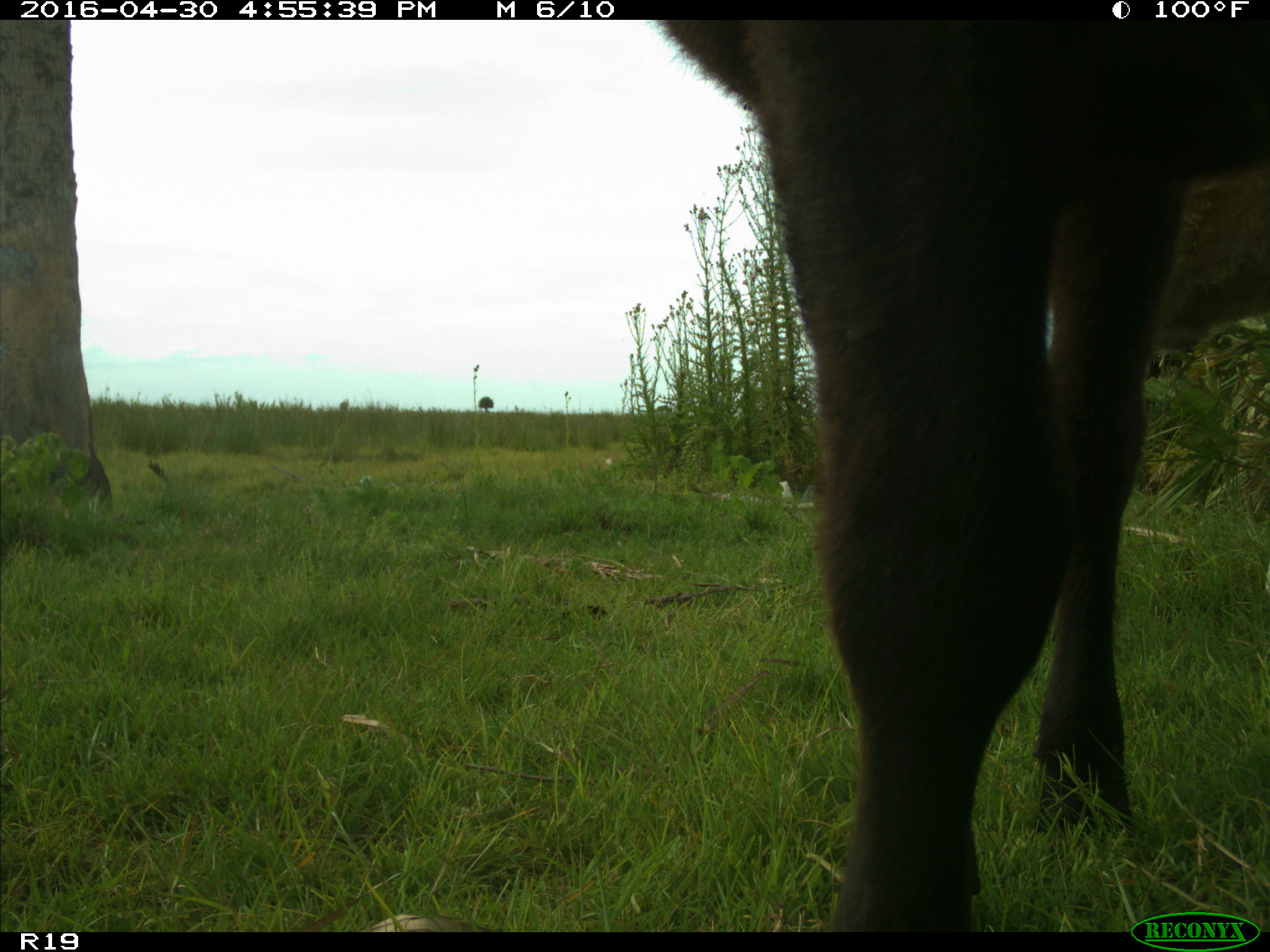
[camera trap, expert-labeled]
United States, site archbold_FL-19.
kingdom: Animalia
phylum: Chordata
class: Mammalia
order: Artiodactyla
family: Bovidae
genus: Bos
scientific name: Bos taurus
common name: domestic cow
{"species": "Bos taurus (domestic cow)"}